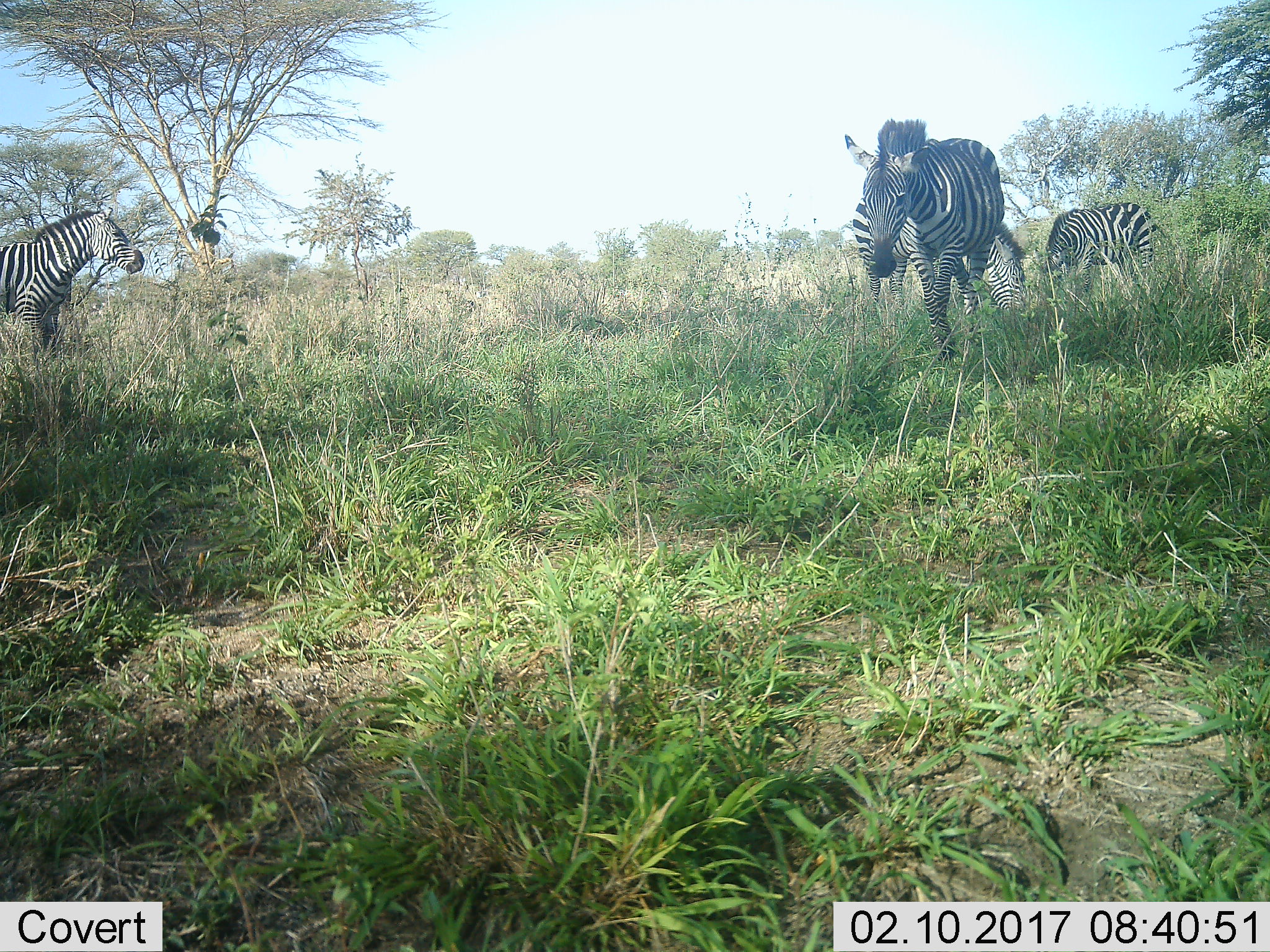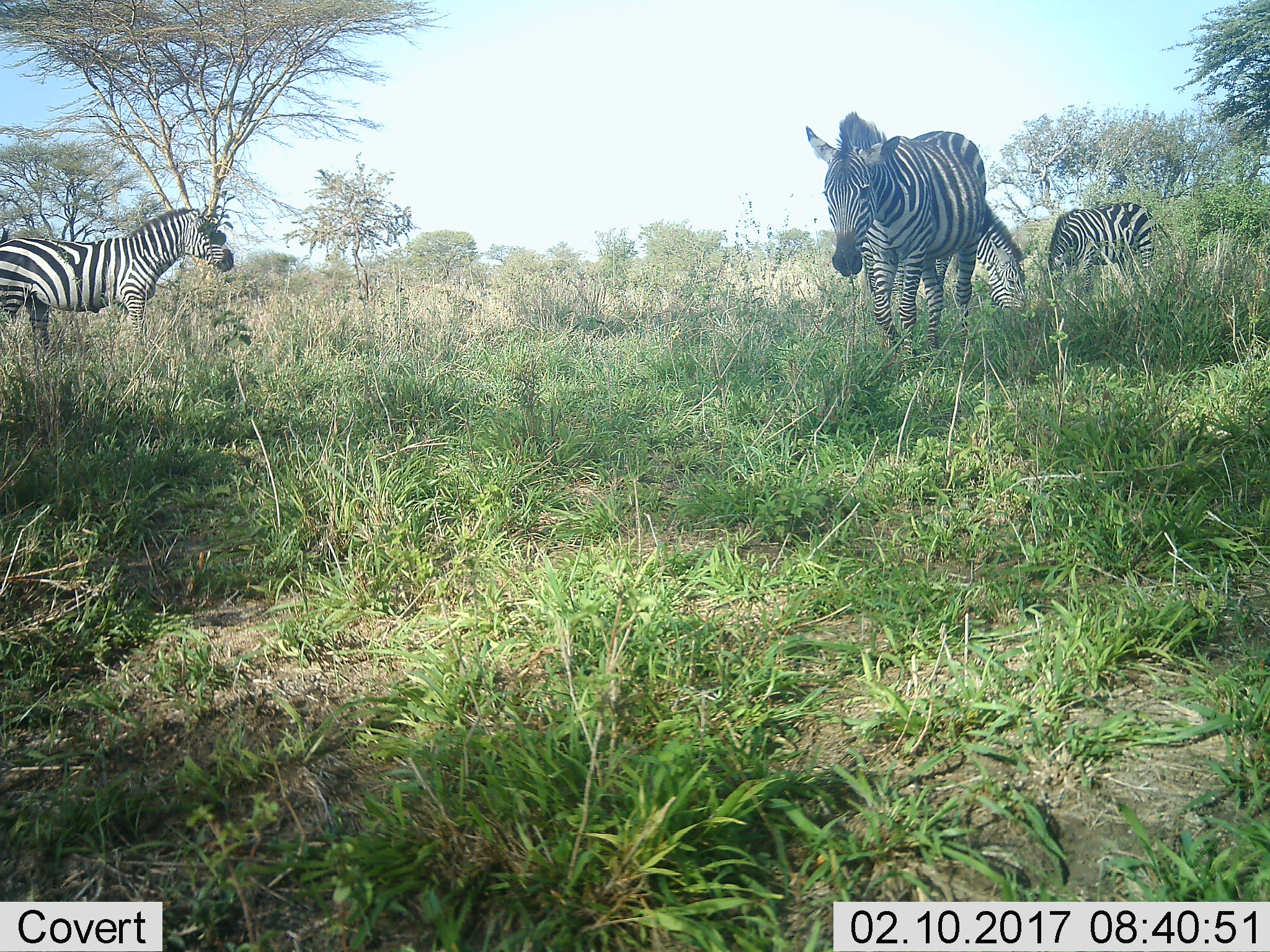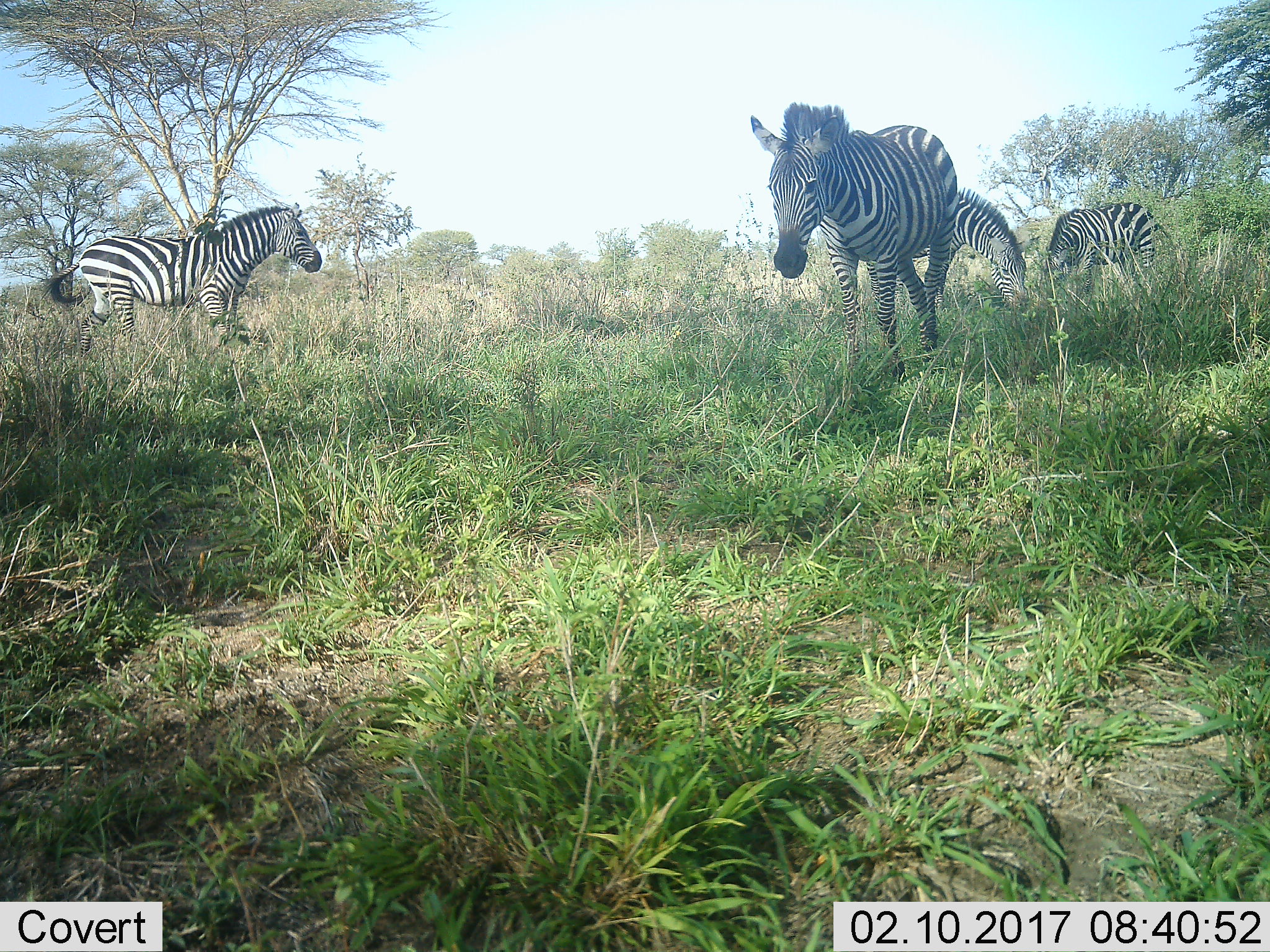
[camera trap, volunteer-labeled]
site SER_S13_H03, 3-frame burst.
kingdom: Animalia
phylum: Chordata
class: Mammalia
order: Perissodactyla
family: Equidae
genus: Equus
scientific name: Equus quagga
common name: plains zebra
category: zebraplains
Zebraplains (plains zebra) (Equus quagga), count 4. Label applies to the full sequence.